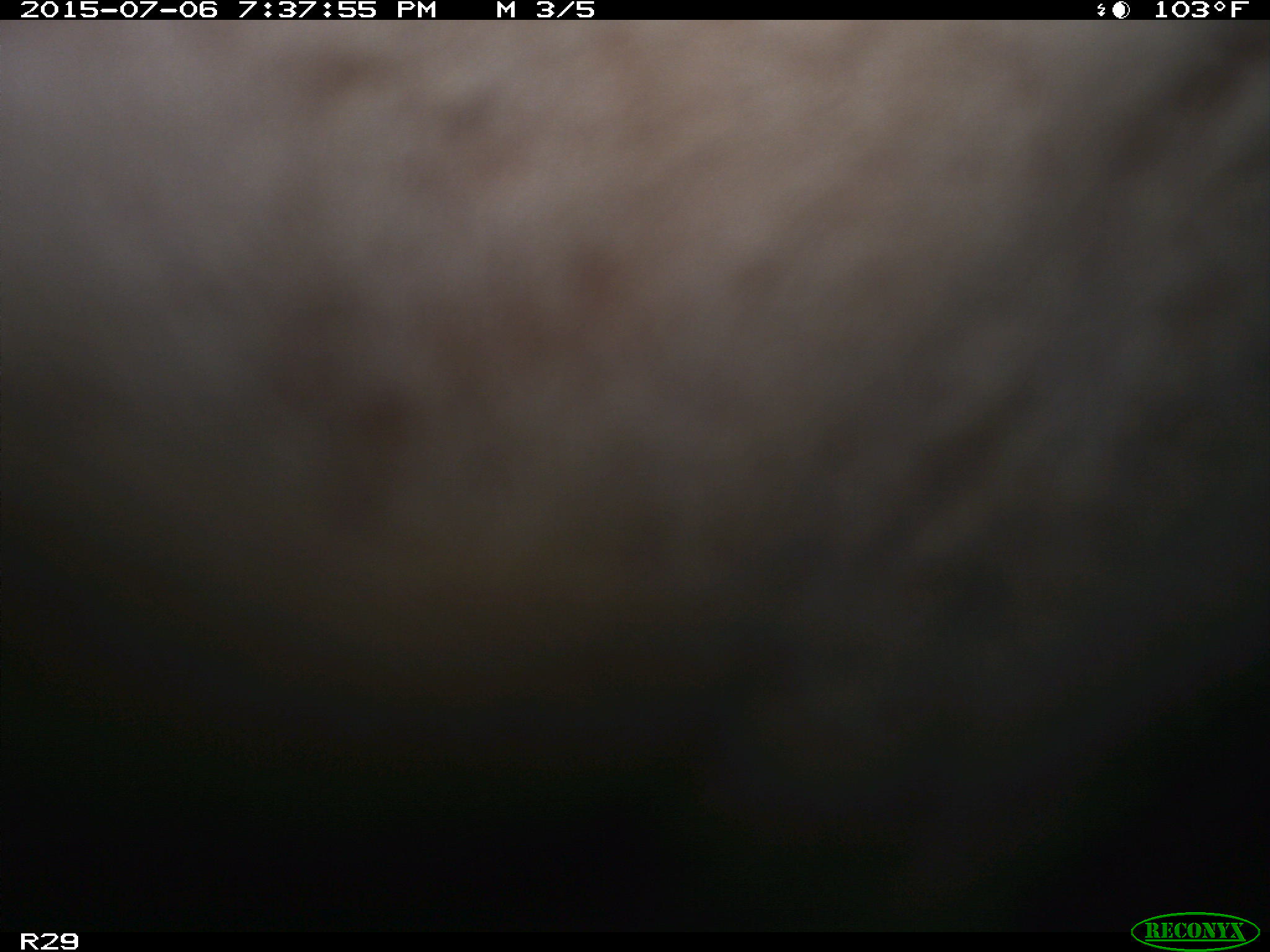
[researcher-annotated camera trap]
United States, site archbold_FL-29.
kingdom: Animalia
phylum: Chordata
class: Mammalia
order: Artiodactyla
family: Bovidae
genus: Bos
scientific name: Bos taurus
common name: domestic cow